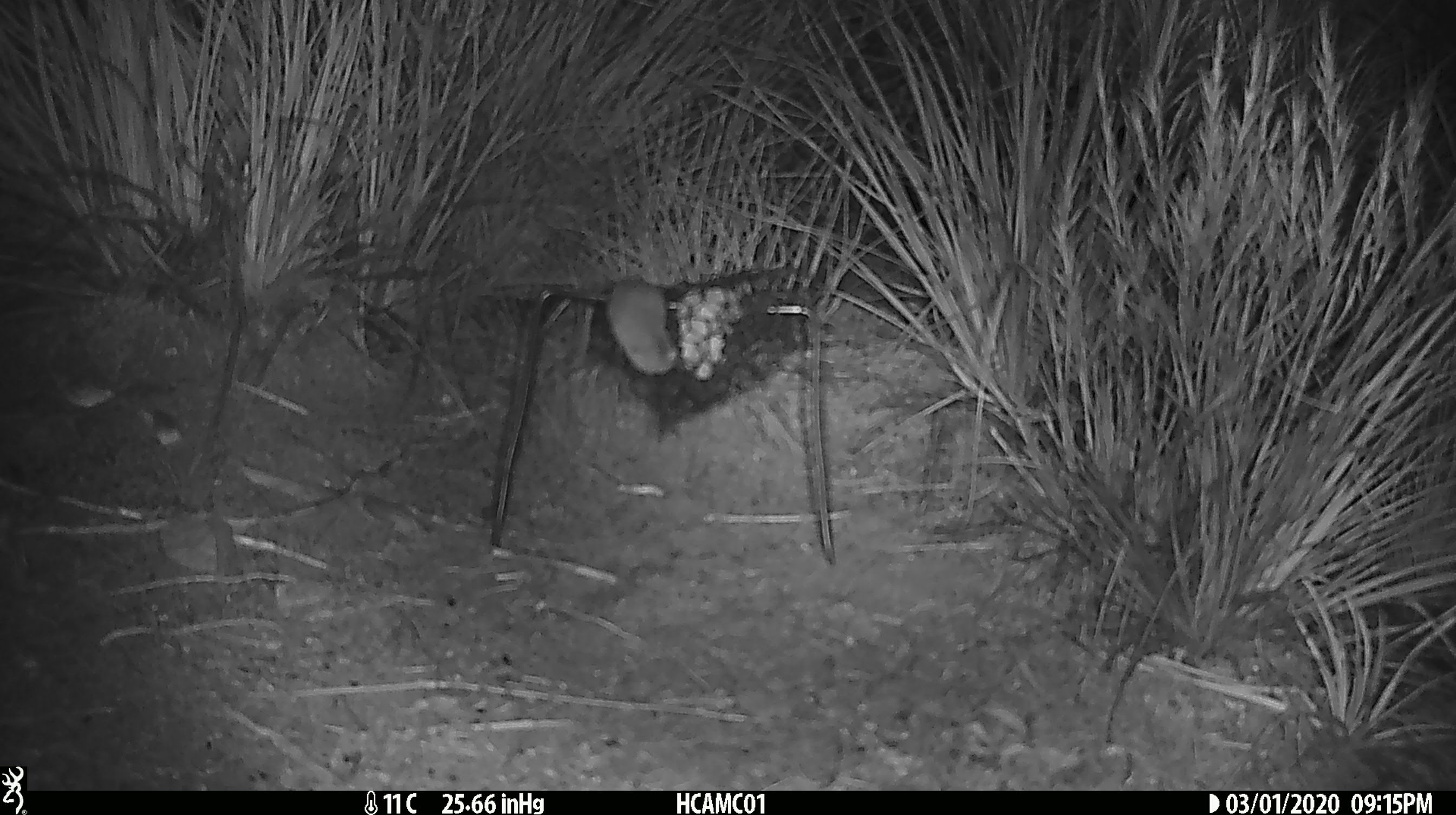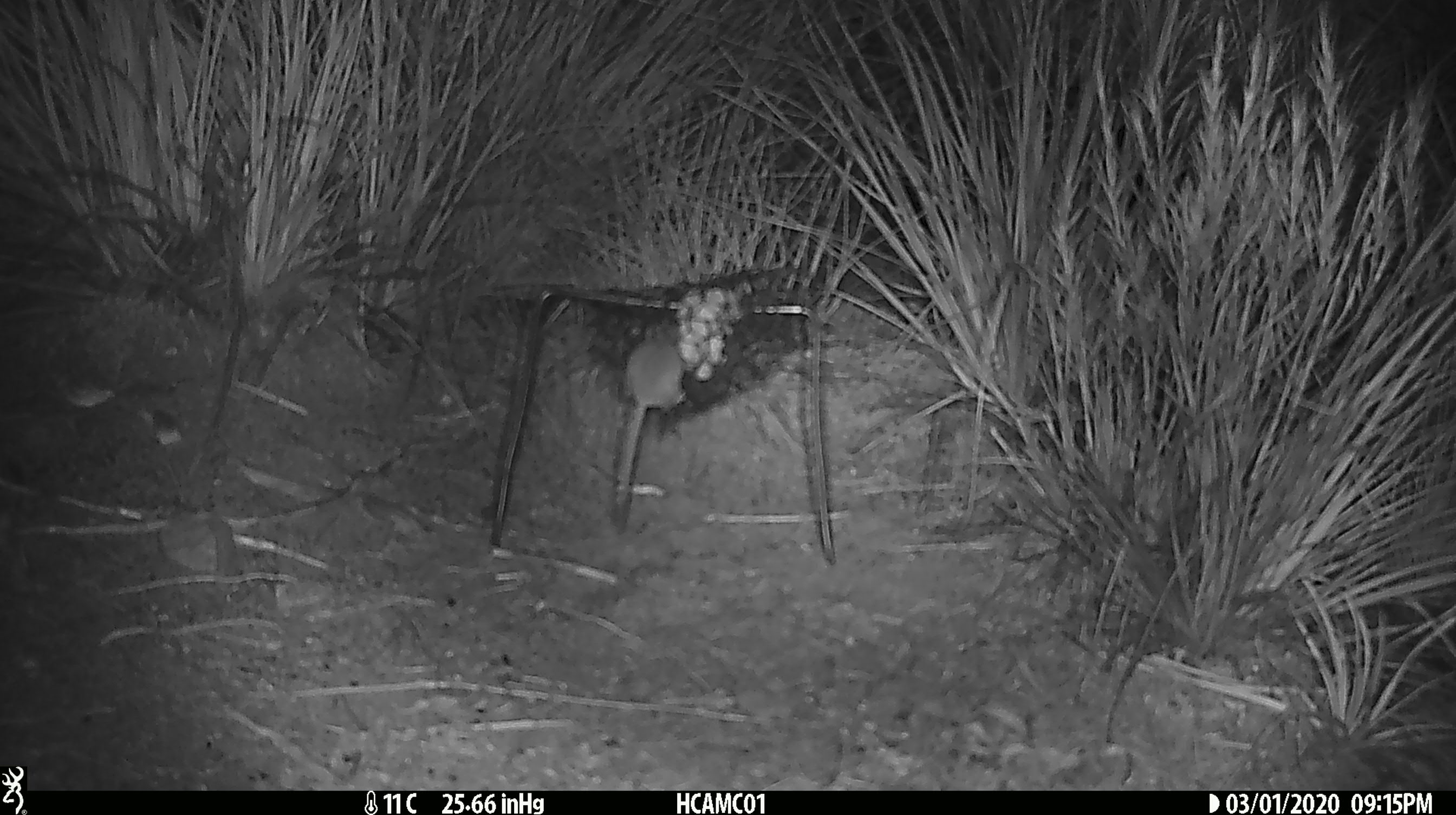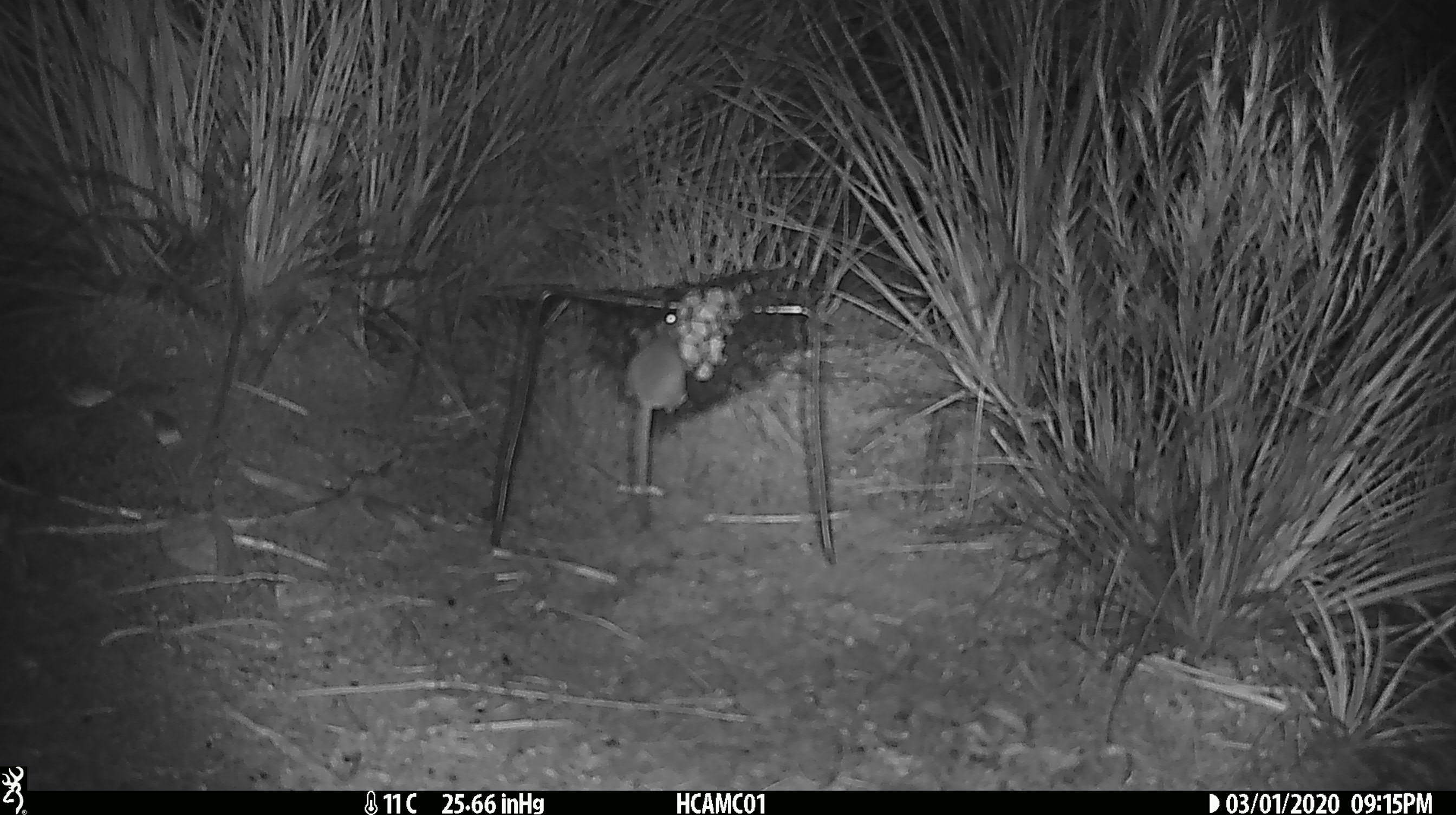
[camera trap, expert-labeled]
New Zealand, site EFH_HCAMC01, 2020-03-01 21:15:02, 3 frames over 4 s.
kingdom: Animalia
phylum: Chordata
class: Mammalia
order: Rodentia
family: Muridae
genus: Mus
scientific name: Mus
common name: mouse